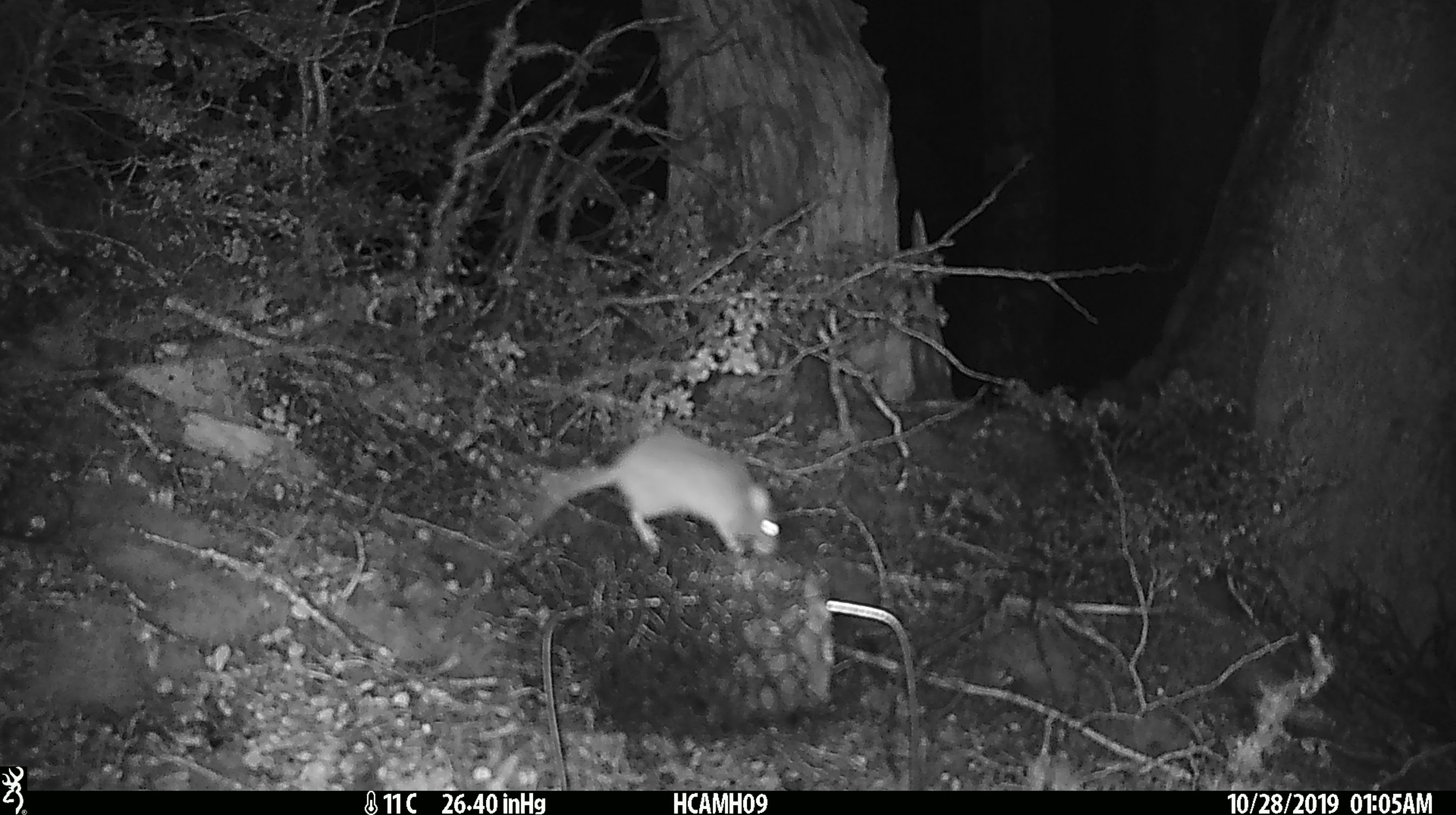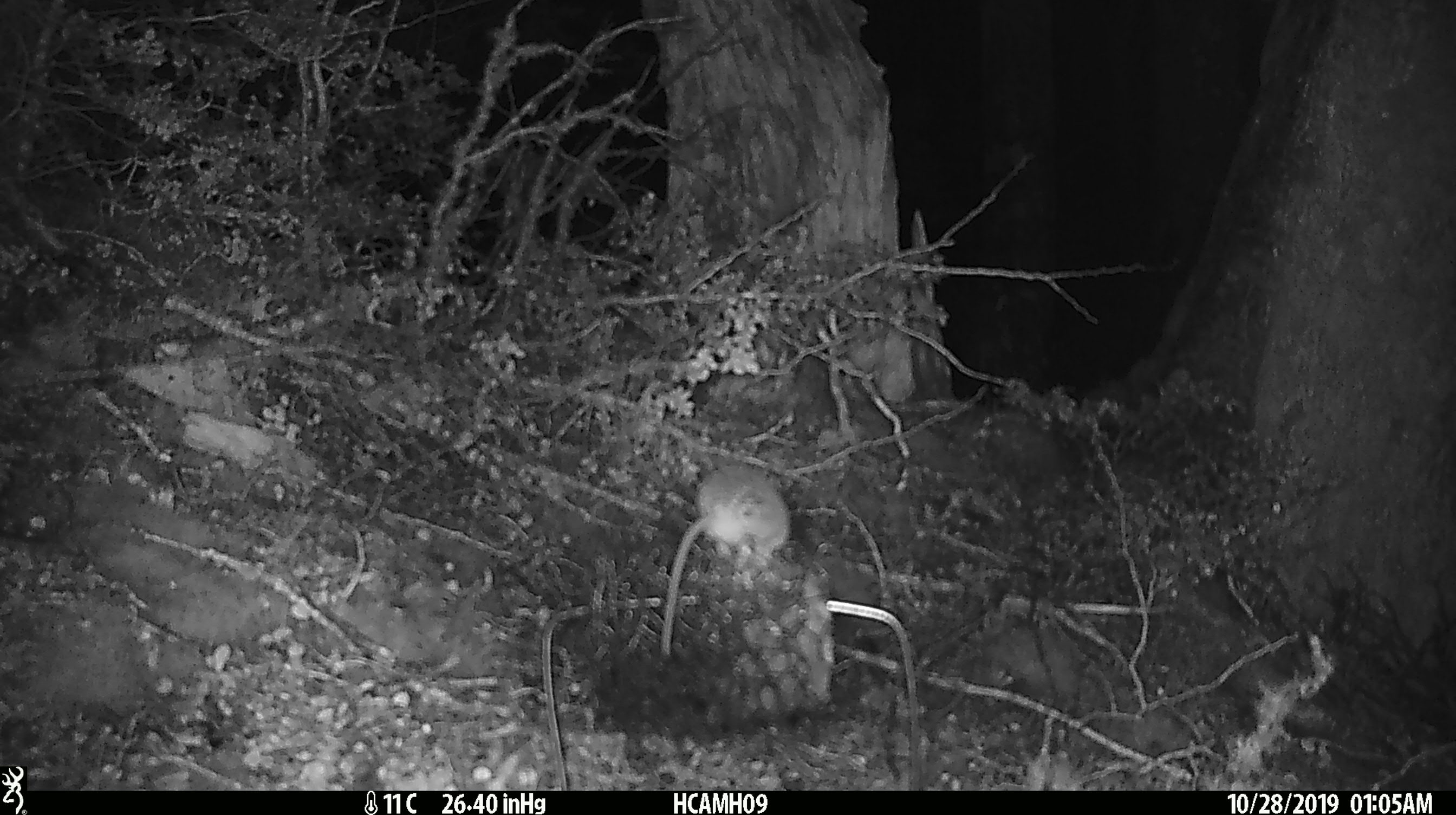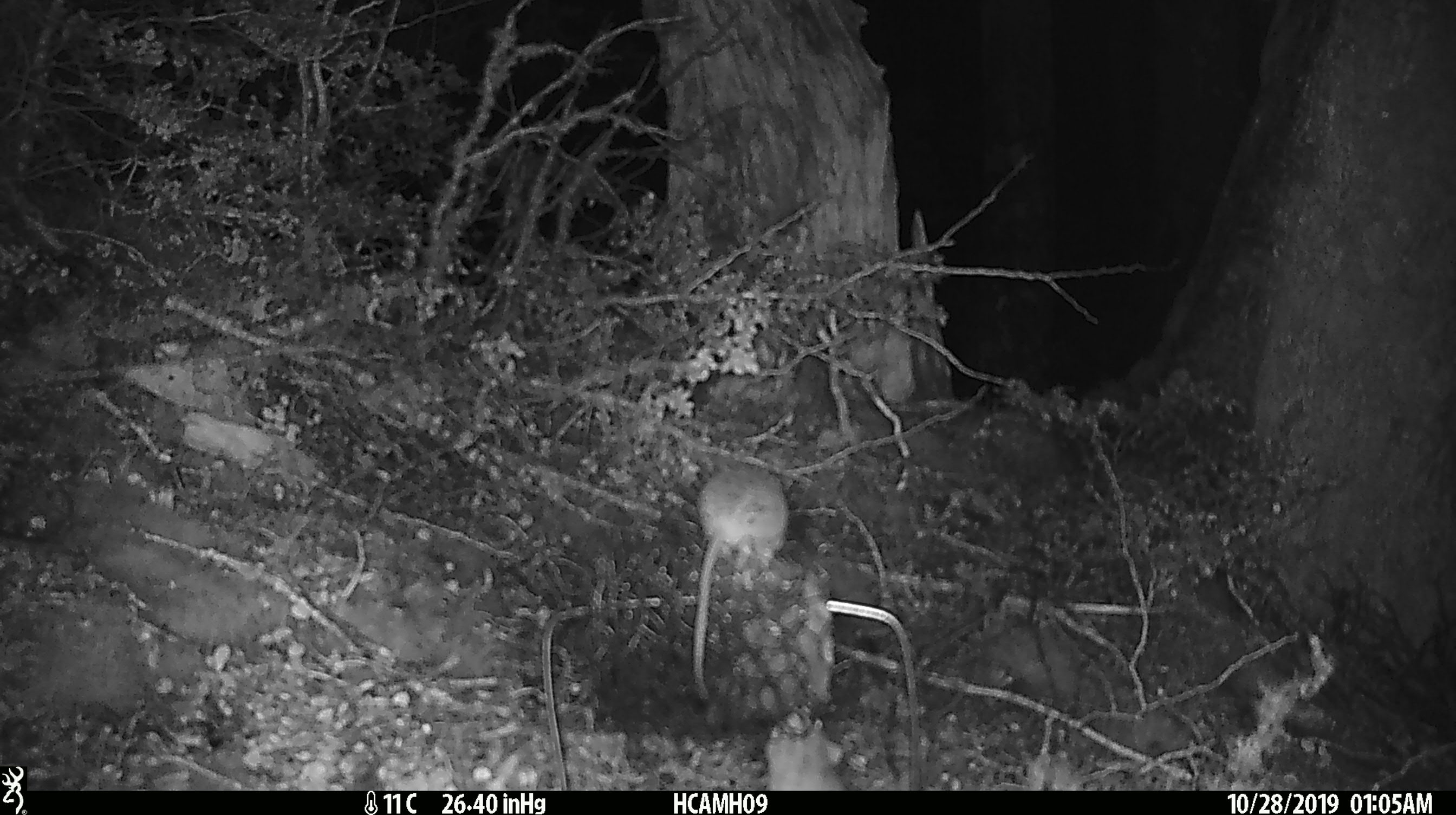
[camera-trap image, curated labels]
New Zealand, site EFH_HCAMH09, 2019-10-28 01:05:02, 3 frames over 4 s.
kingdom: Animalia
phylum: Chordata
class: Mammalia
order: Rodentia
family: Muridae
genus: Mus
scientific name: Mus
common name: mouse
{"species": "mouse (Mus)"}